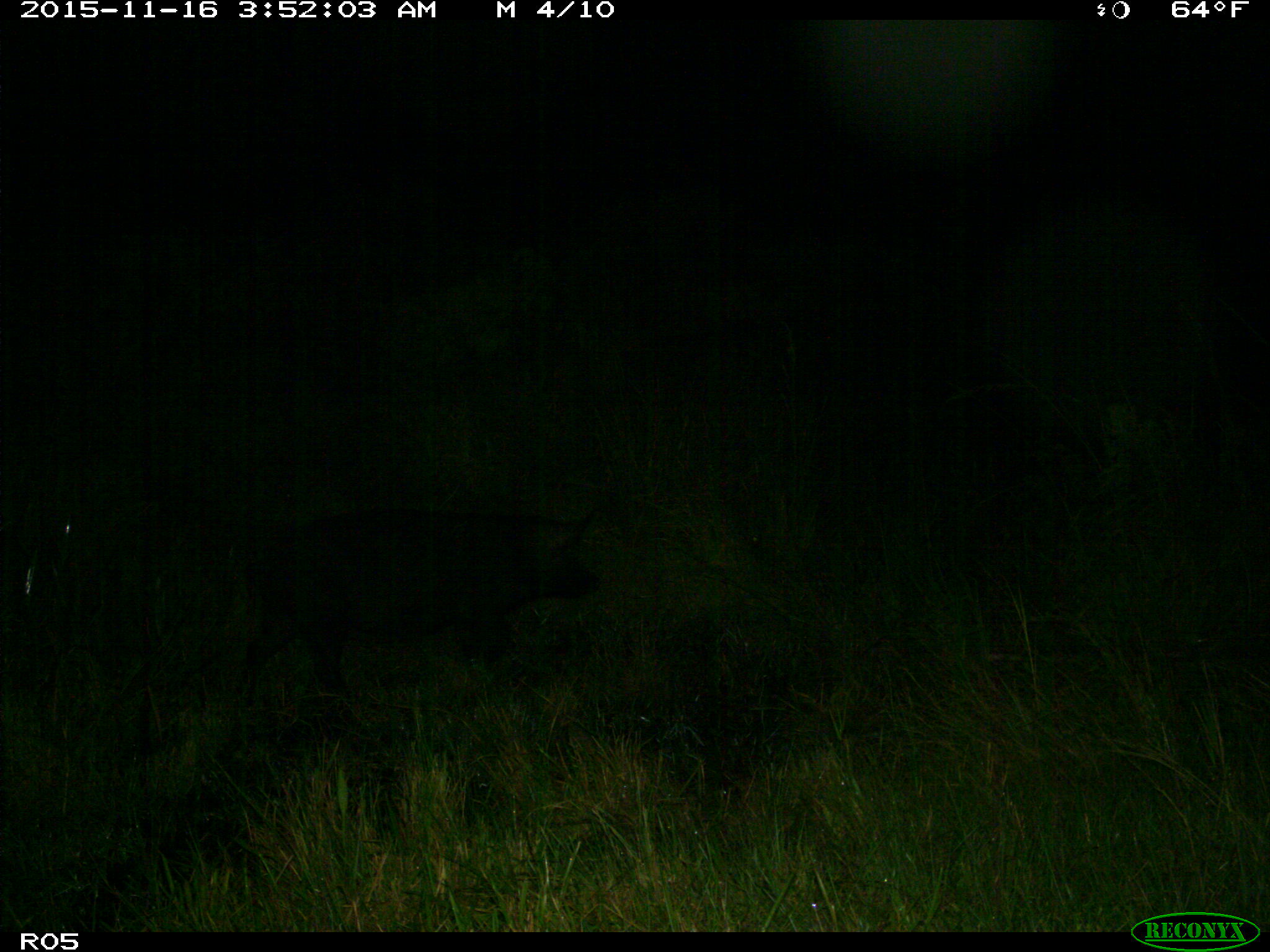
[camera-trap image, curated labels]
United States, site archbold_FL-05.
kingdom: Animalia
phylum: Chordata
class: Mammalia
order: Artiodactyla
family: Suidae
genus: Sus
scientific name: Sus scrofa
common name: wild boar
Sus scrofa (wild boar).